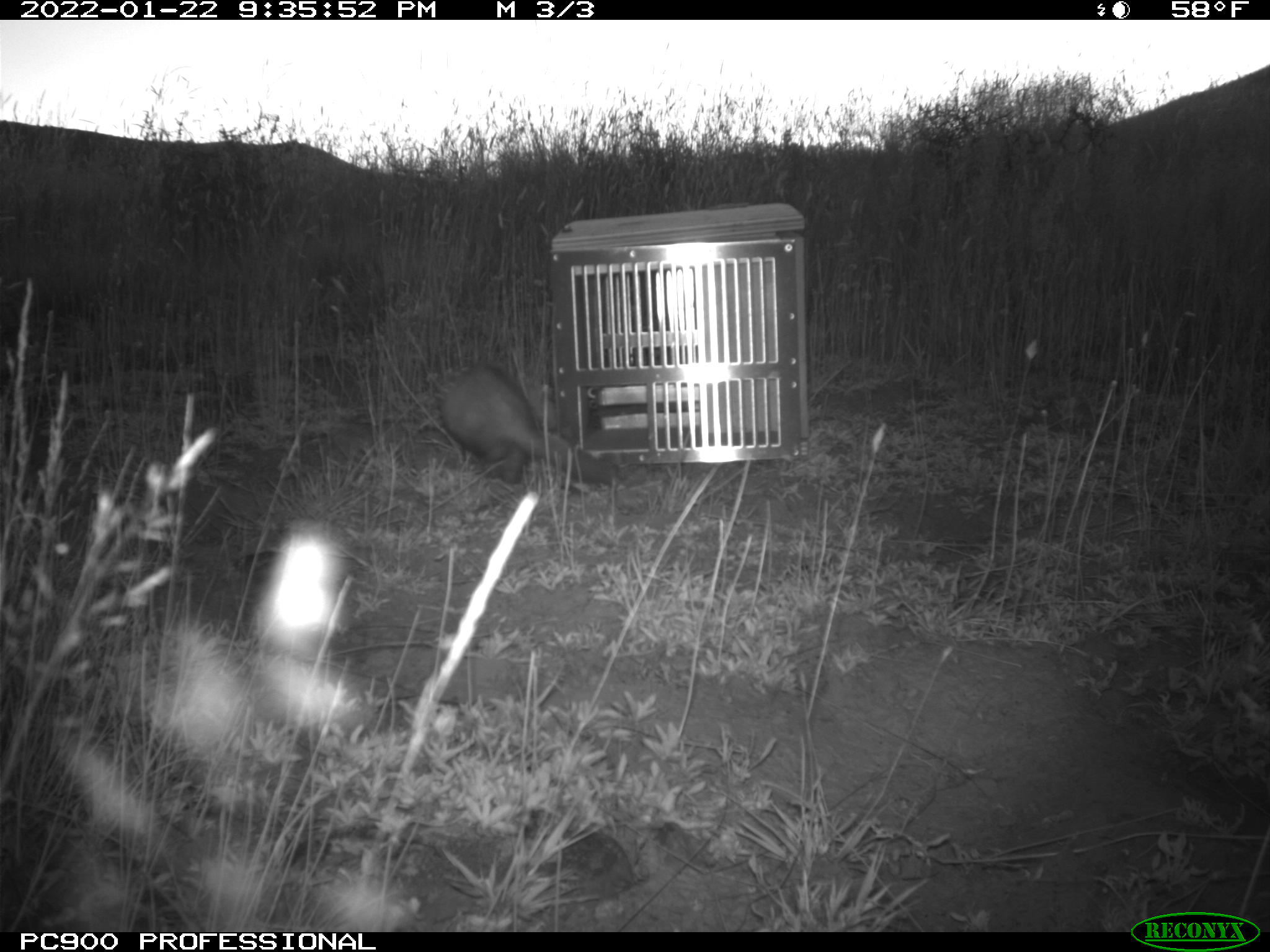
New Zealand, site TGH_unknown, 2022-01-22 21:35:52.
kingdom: Animalia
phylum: Chordata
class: Mammalia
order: Carnivora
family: Mustelidae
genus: Mustela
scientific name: Mustela furo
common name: ferret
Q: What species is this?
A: Ferret (Mustela furo).